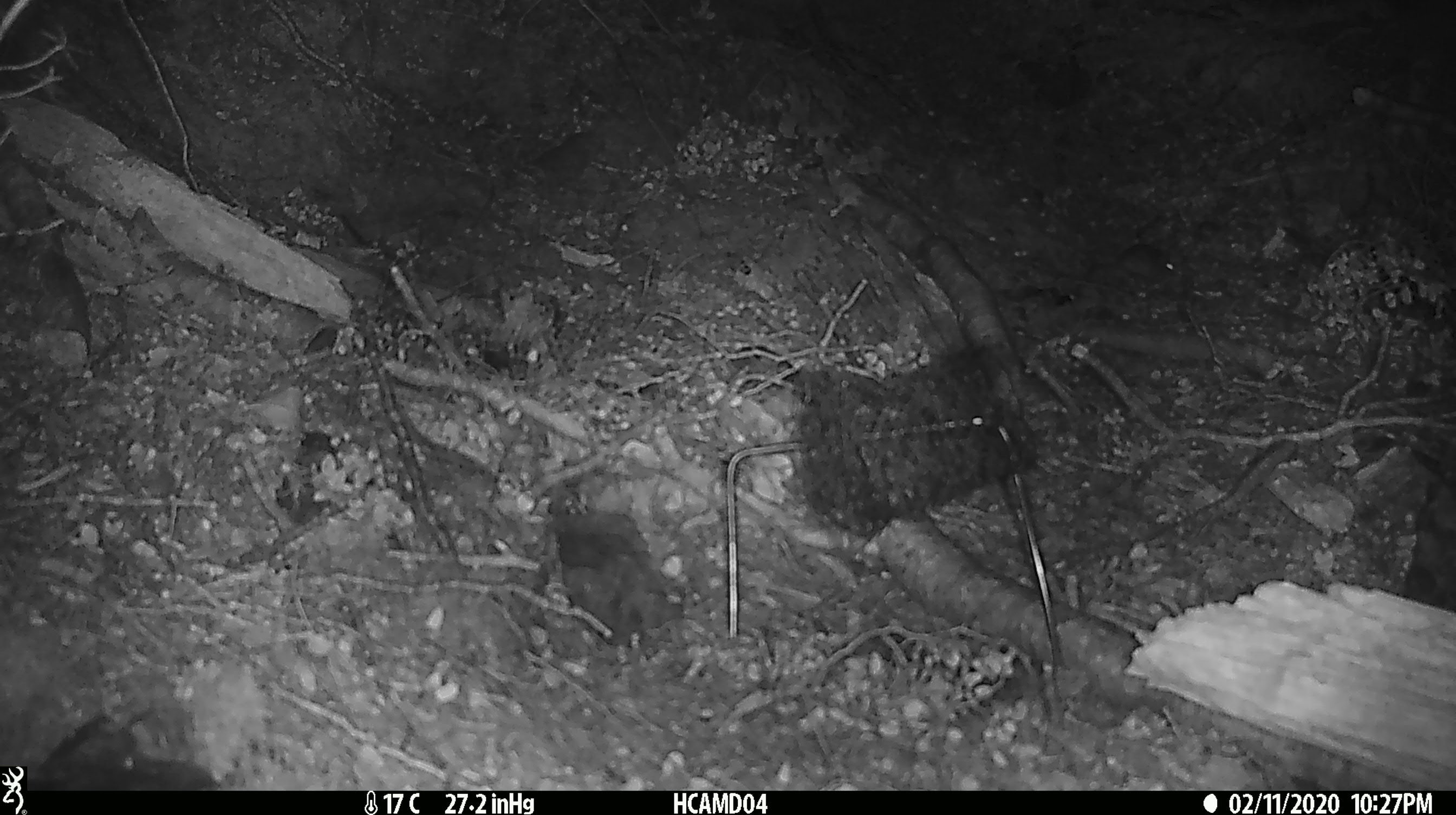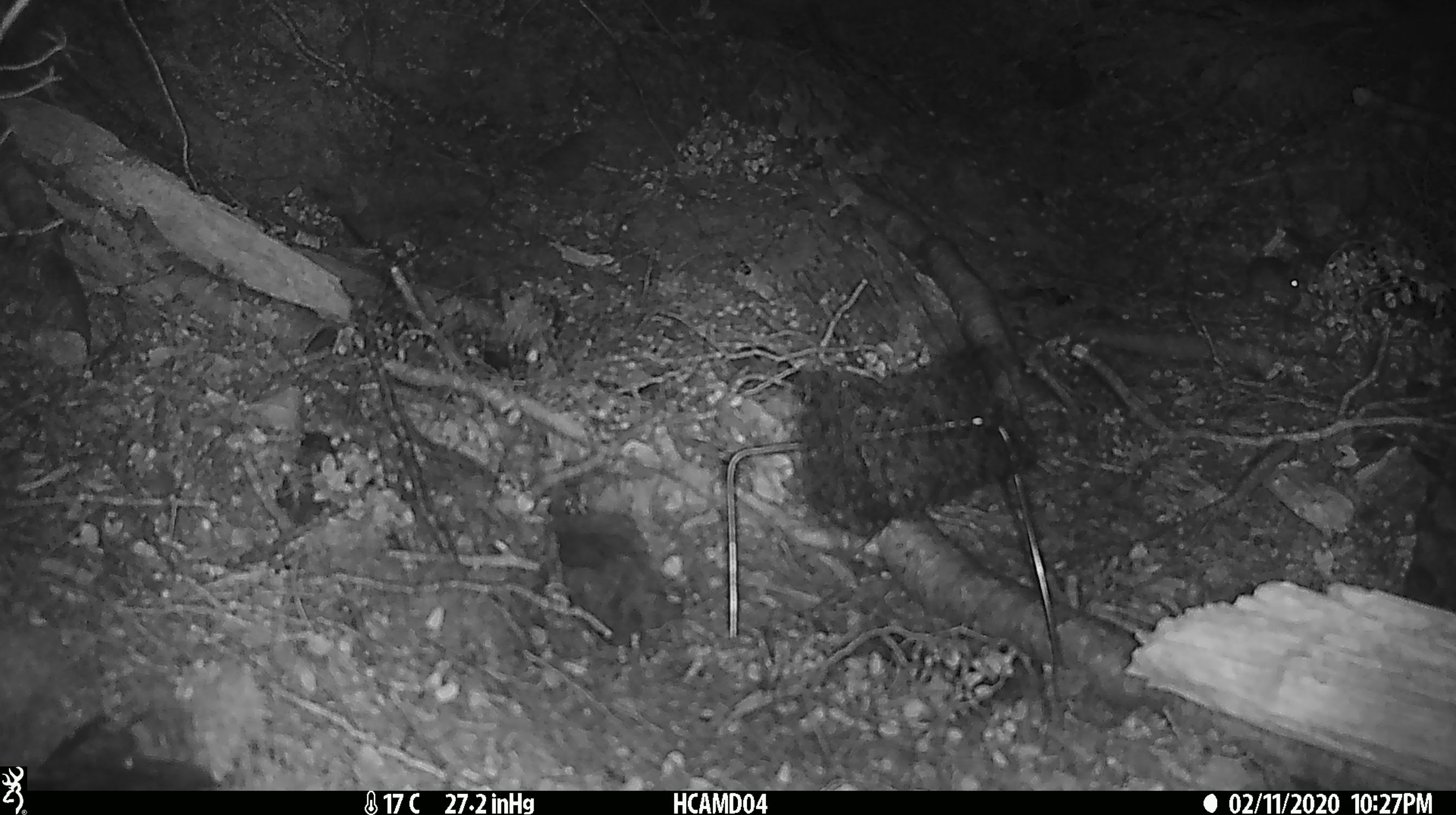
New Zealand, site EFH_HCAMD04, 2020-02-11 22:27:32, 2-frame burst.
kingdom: Animalia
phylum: Chordata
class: Mammalia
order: Rodentia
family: Muridae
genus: Mus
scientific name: Mus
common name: mouse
Mouse (Mus).